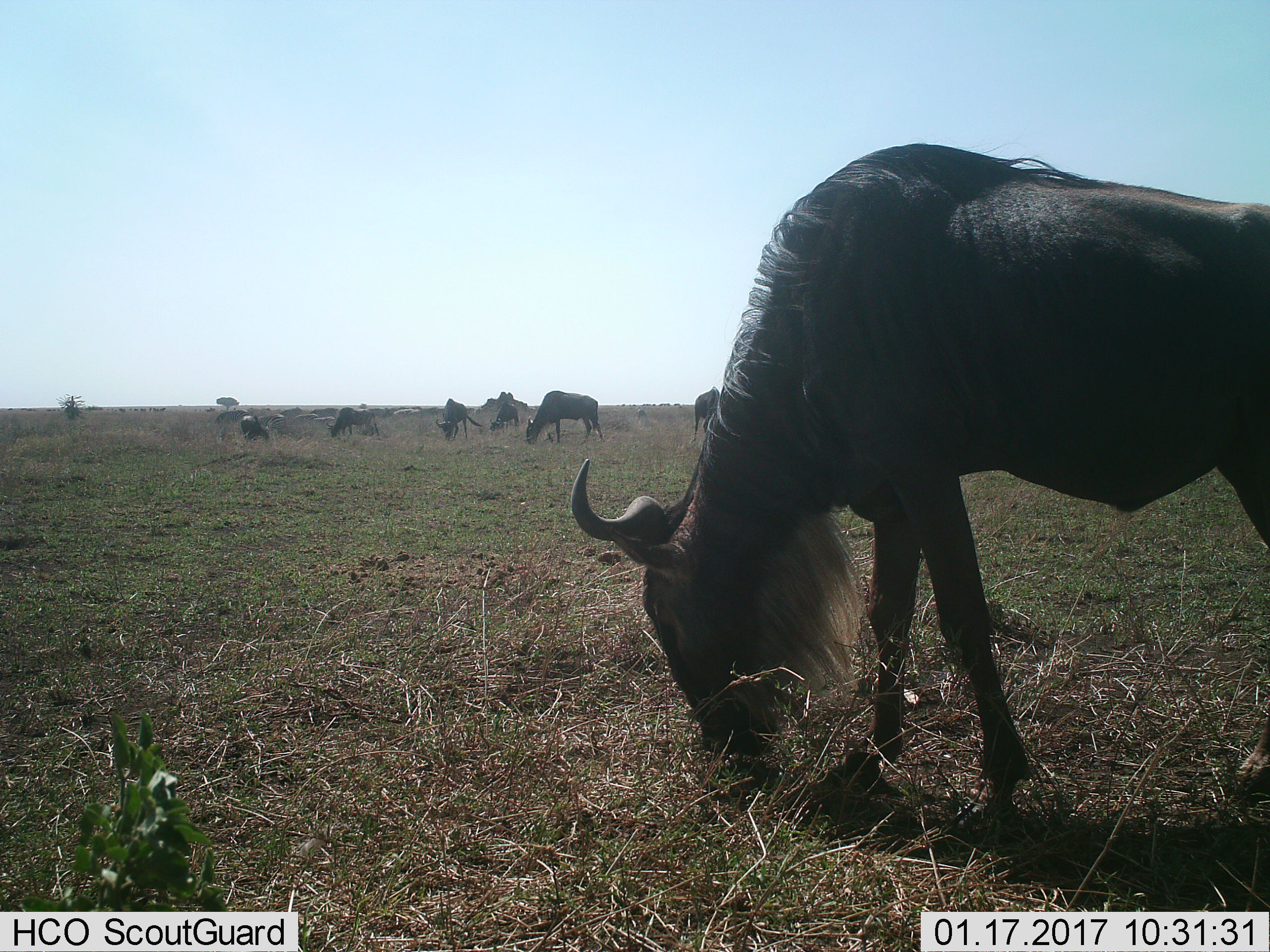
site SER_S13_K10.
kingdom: Animalia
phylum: Chordata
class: Mammalia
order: Artiodactyla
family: Bovidae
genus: Connochaetes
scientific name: Connochaetes taurinus taurinus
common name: blue wildebeest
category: wildebeestblue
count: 7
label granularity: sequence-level